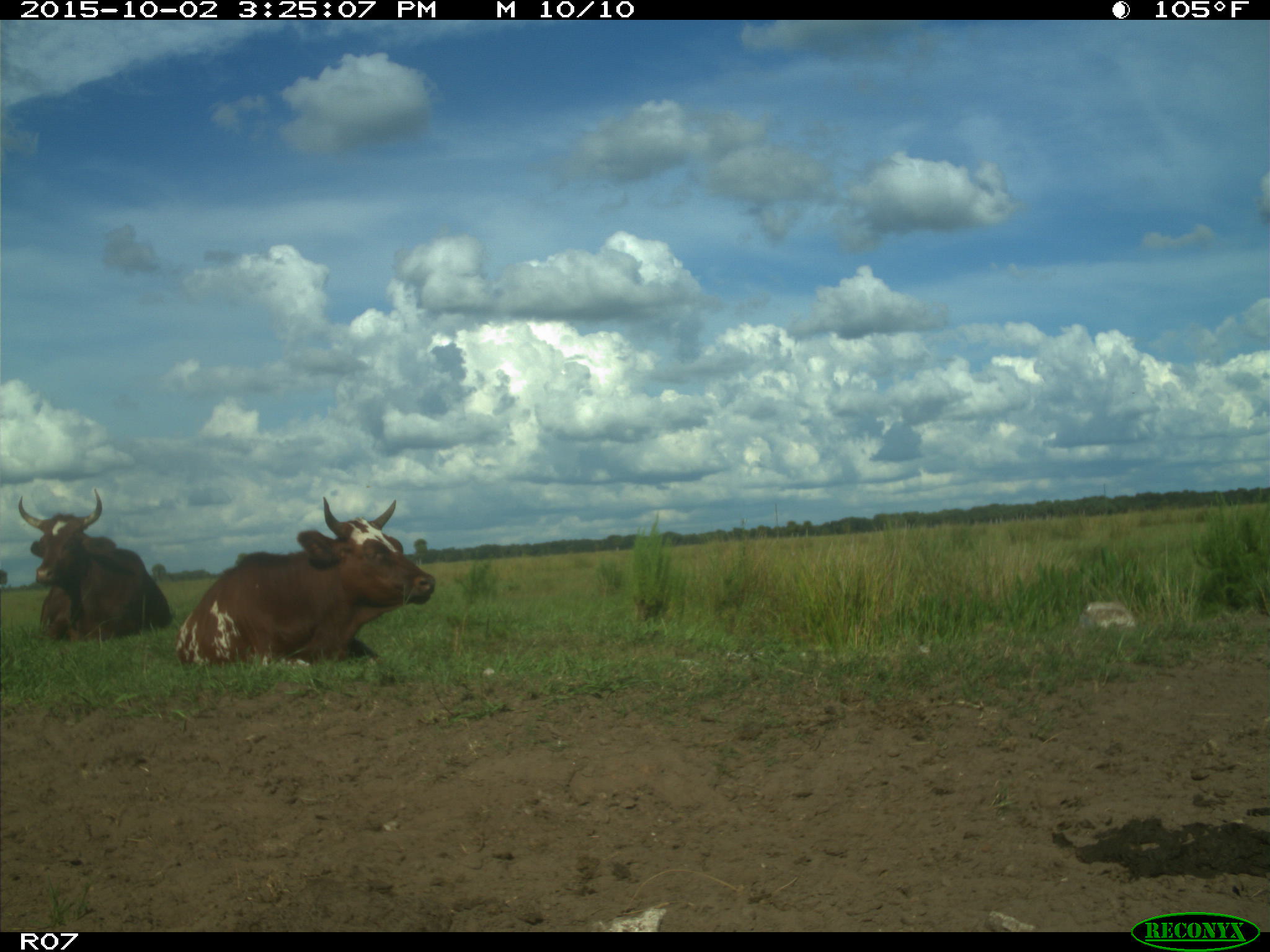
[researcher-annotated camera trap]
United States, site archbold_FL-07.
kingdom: Animalia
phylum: Chordata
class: Mammalia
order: Artiodactyla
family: Bovidae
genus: Bos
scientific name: Bos taurus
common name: domestic cow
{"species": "Bos taurus (domestic cow)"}